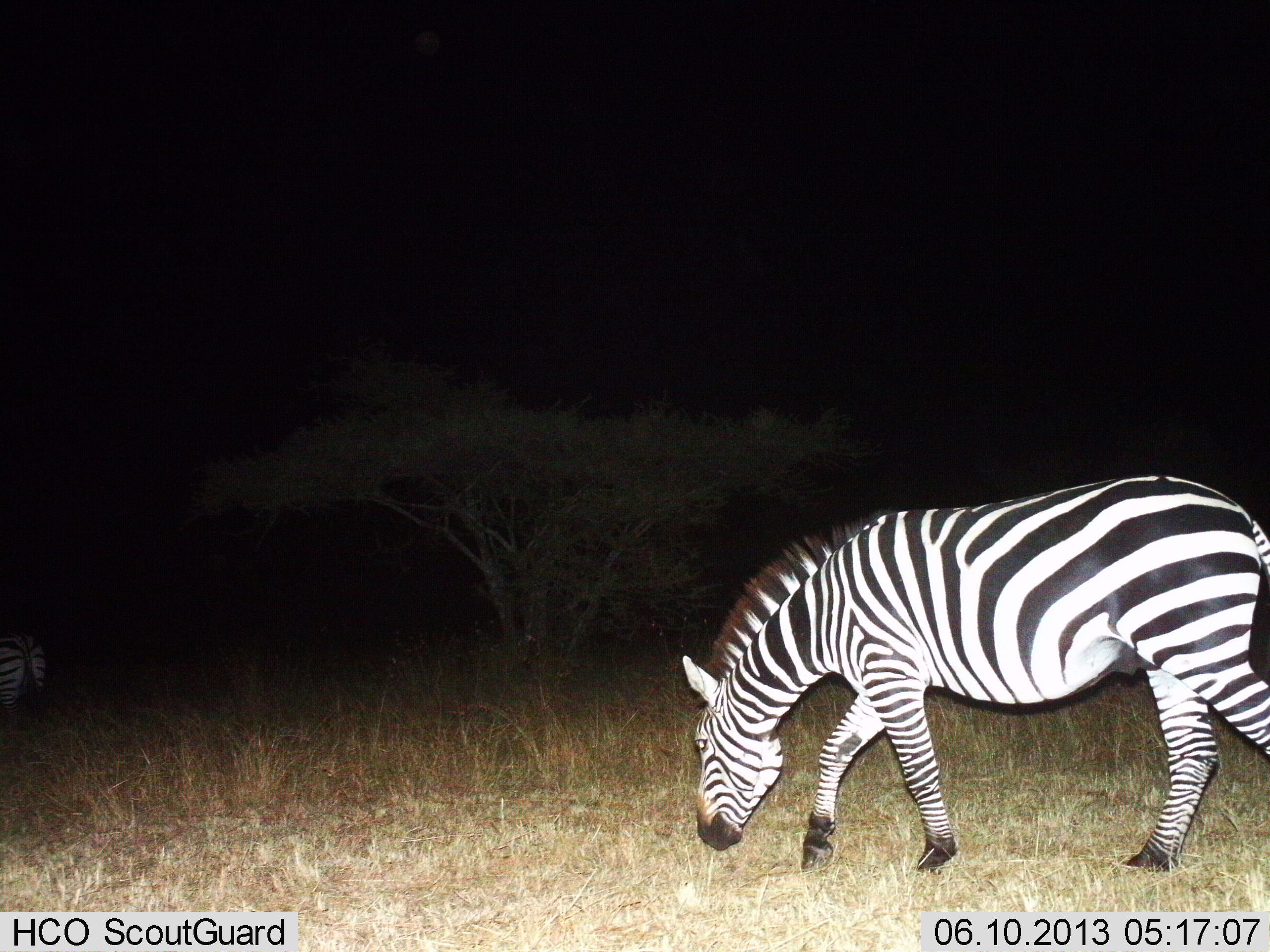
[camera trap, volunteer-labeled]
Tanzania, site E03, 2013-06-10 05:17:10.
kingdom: Animalia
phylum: Chordata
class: Mammalia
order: Perissodactyla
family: Equidae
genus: Equus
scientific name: Equus quagga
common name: plains zebra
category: zebra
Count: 2.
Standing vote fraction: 0%.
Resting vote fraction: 0%.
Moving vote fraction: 50%.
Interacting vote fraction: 0%.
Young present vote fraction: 0%.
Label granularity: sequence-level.